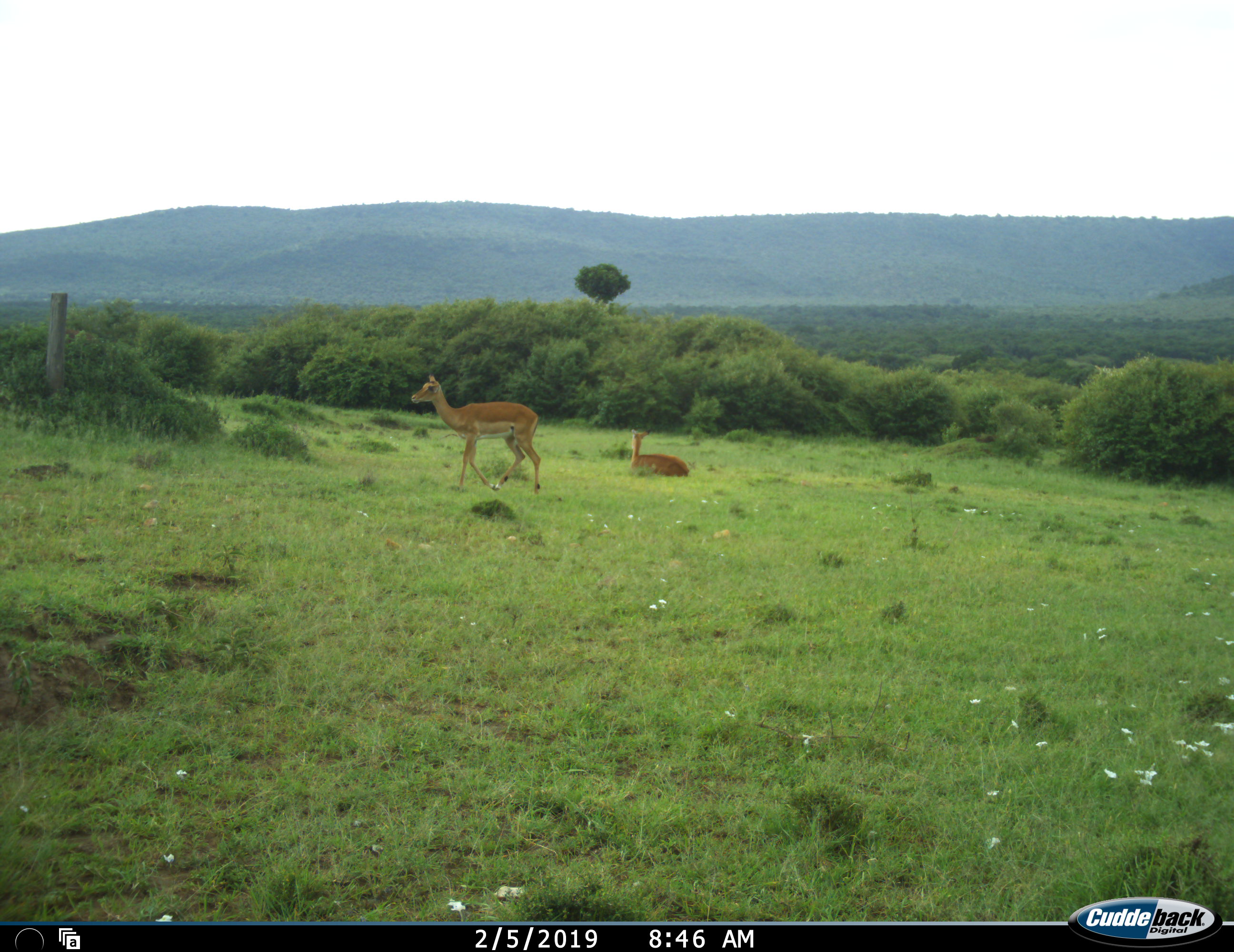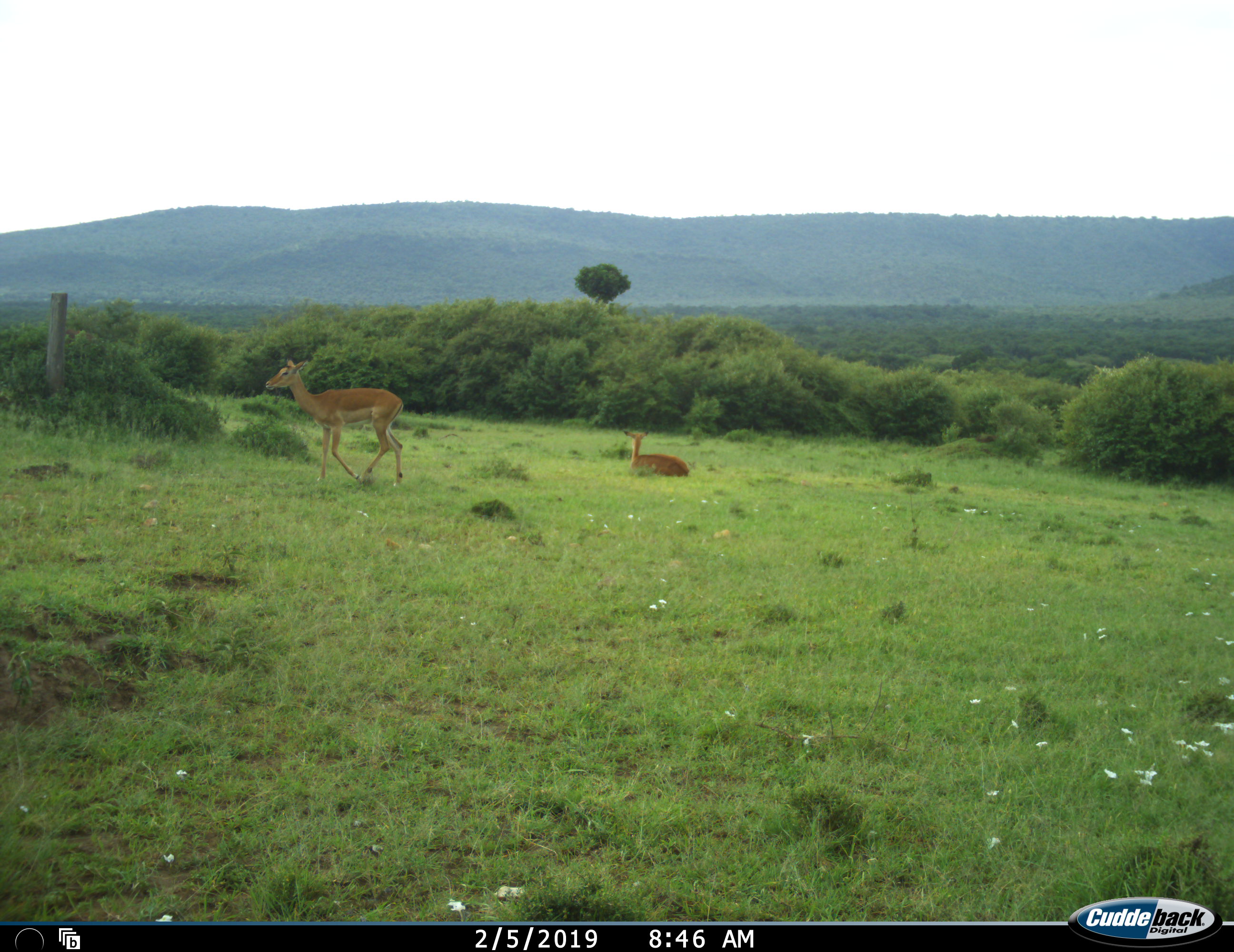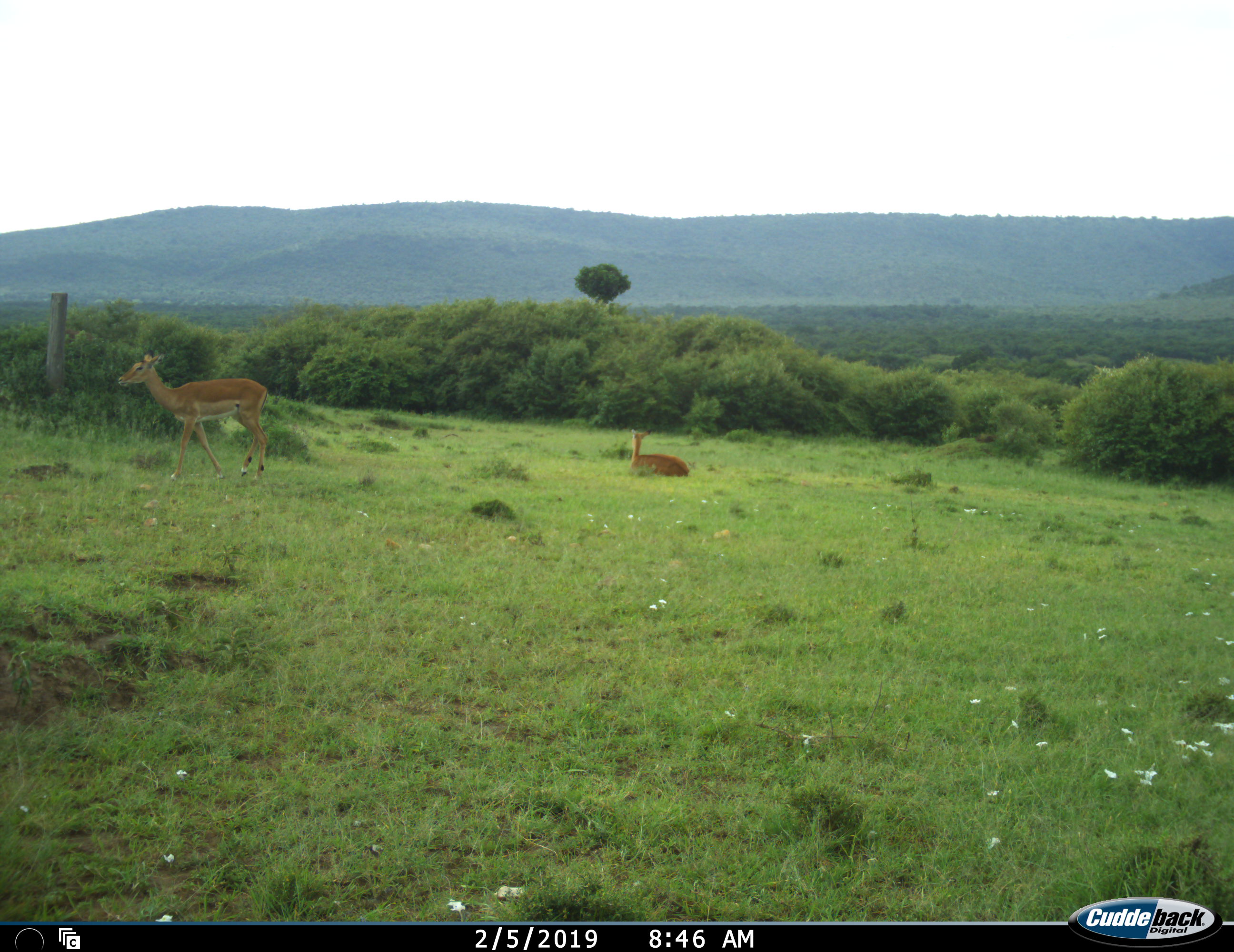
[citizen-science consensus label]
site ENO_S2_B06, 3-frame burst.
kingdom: Animalia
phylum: Chordata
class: Mammalia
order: Artiodactyla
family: Bovidae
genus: Aepyceros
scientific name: Aepyceros melampus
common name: impala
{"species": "impala (Aepyceros melampus)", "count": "2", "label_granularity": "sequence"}